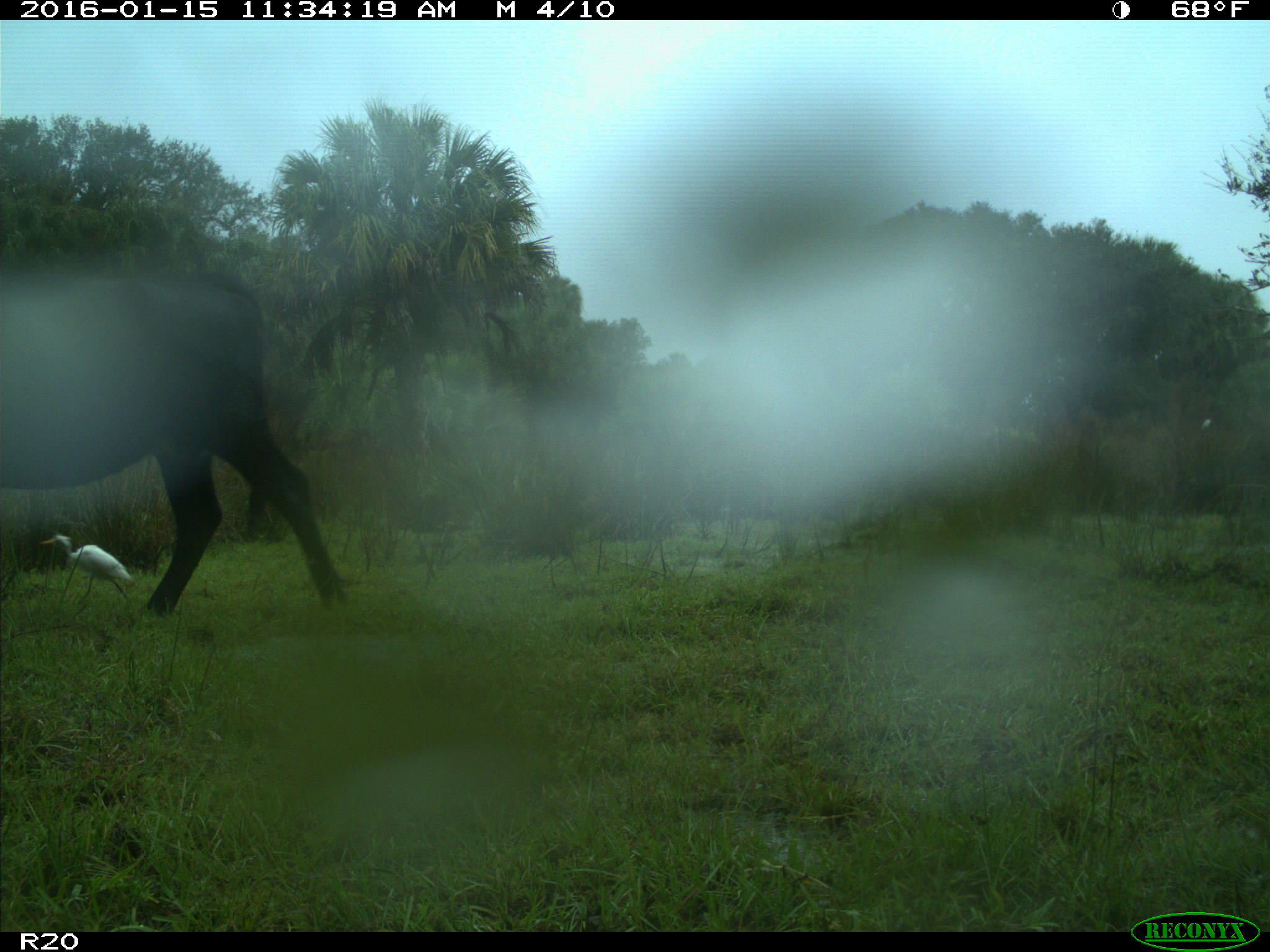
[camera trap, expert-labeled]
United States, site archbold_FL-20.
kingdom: Animalia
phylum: Chordata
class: Mammalia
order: Artiodactyla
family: Bovidae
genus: Bos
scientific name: Bos taurus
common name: domestic cow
Bos taurus (domestic cow).